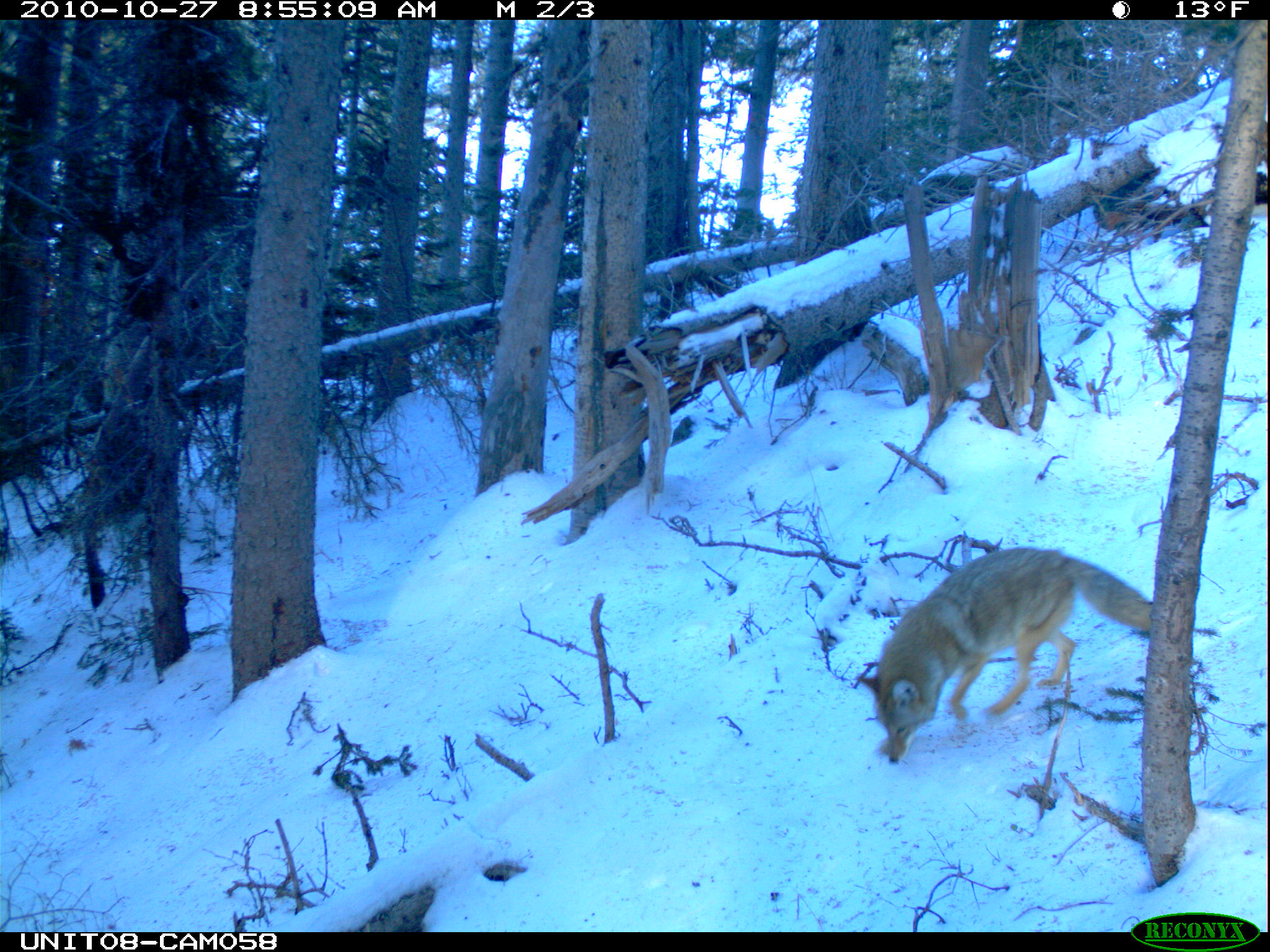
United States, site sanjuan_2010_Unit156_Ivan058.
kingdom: Animalia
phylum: Chordata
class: Mammalia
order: Carnivora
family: Canidae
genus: Canis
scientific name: Canis latrans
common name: coyote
Canis latrans (coyote).